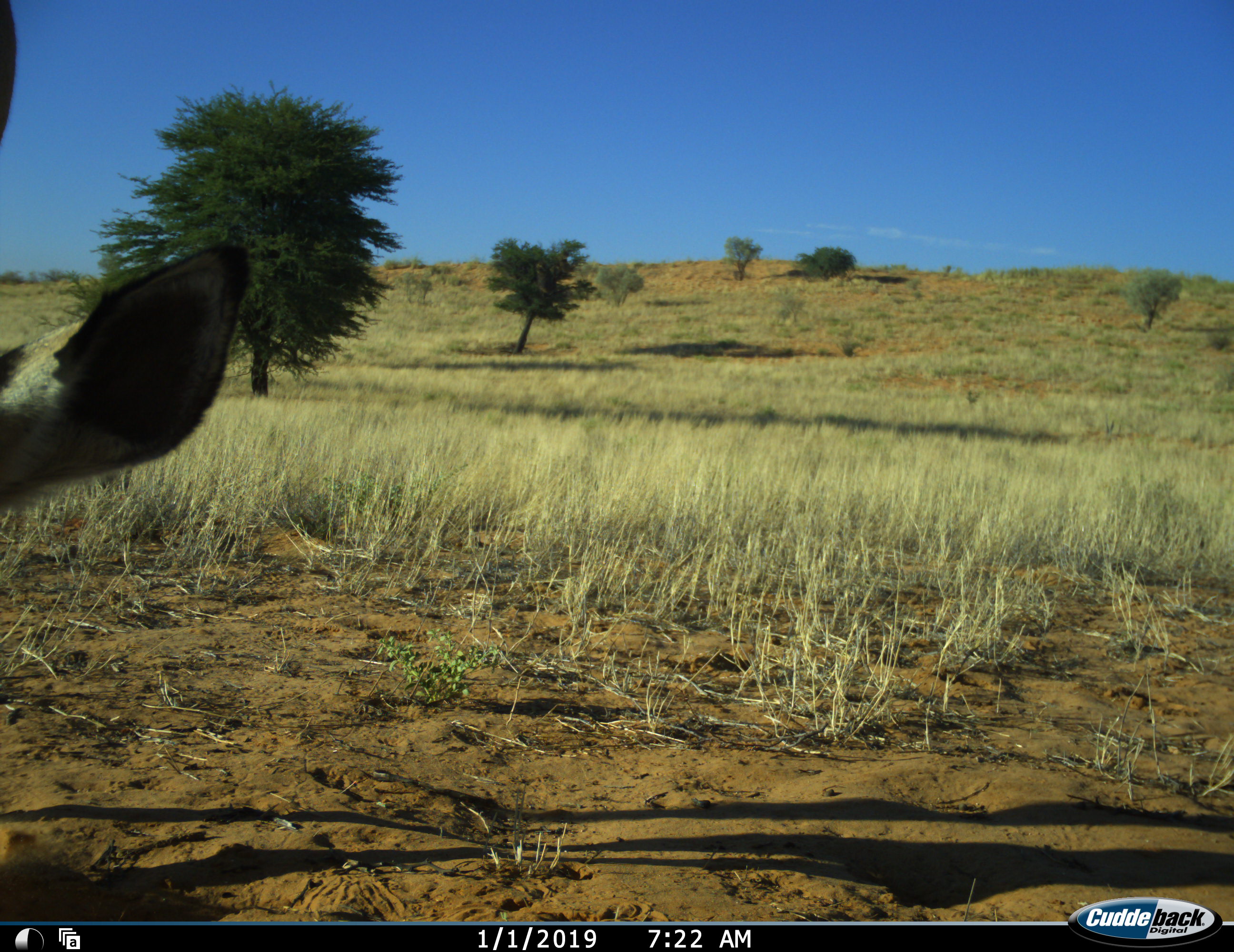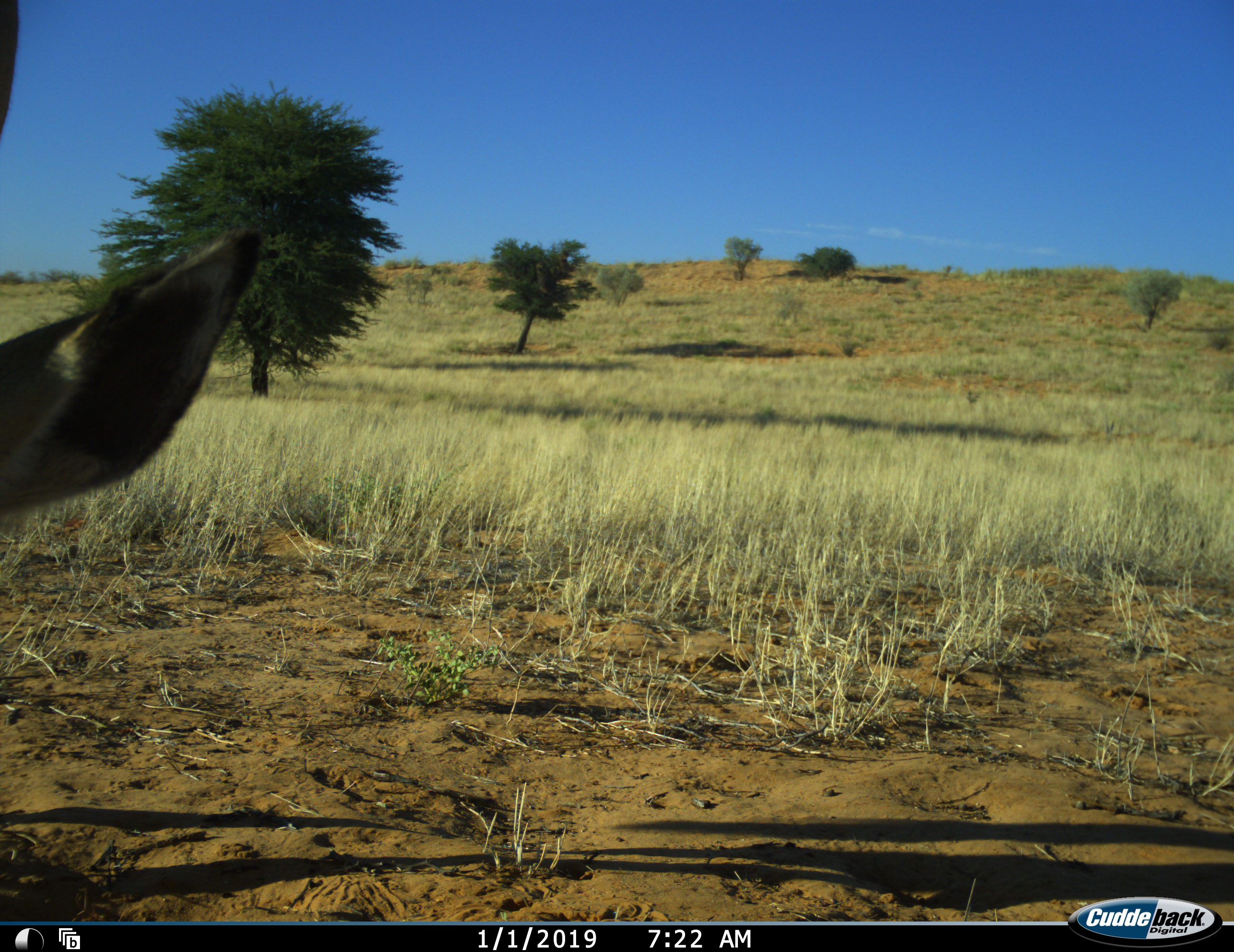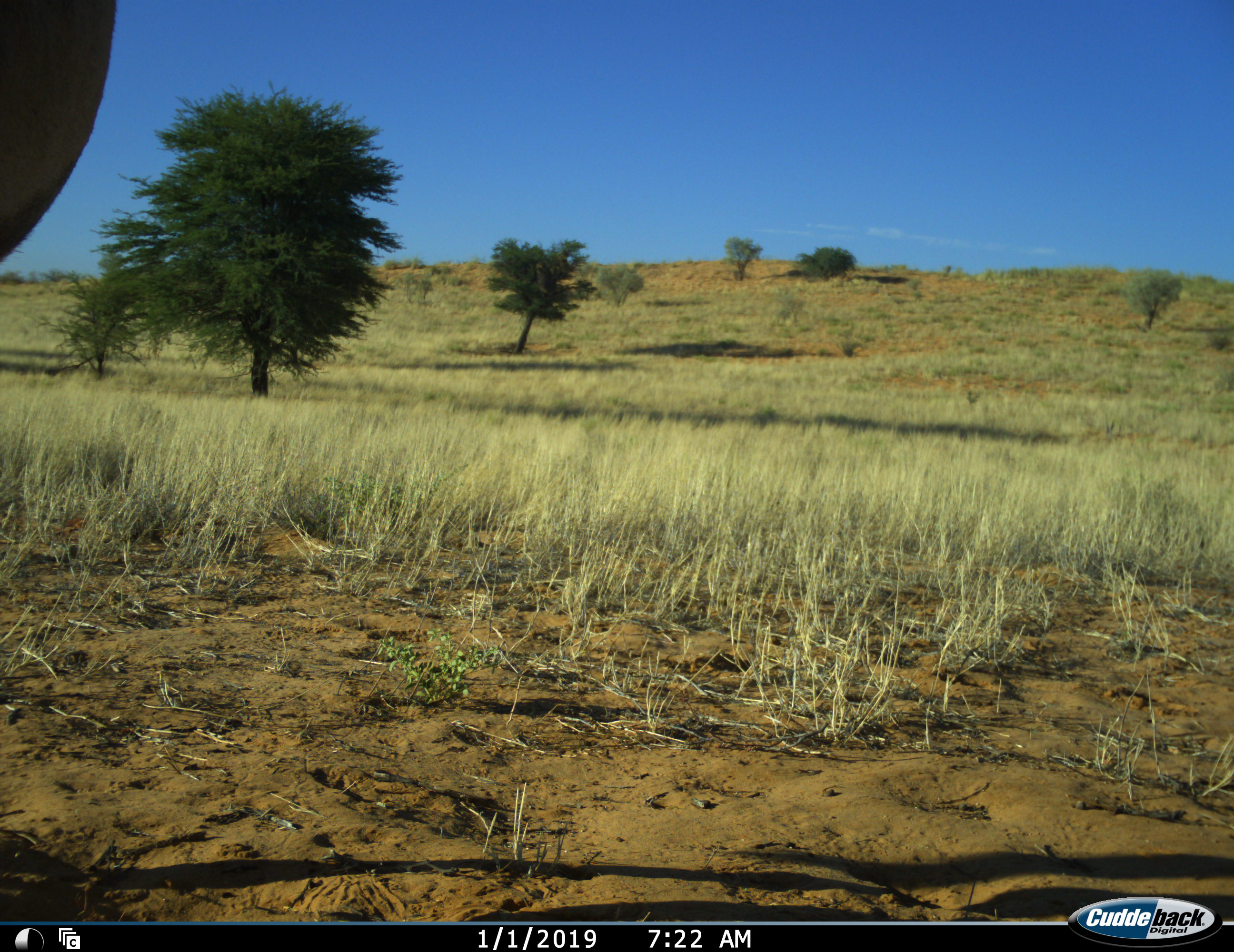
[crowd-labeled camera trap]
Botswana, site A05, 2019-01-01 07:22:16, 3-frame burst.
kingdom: Animalia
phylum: Chordata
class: Mammalia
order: Artiodactyla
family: Bovidae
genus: Oryx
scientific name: Oryx gazella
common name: gemsbok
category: gemsbokoryx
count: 1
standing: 64%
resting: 0%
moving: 9%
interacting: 0%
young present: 0%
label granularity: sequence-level